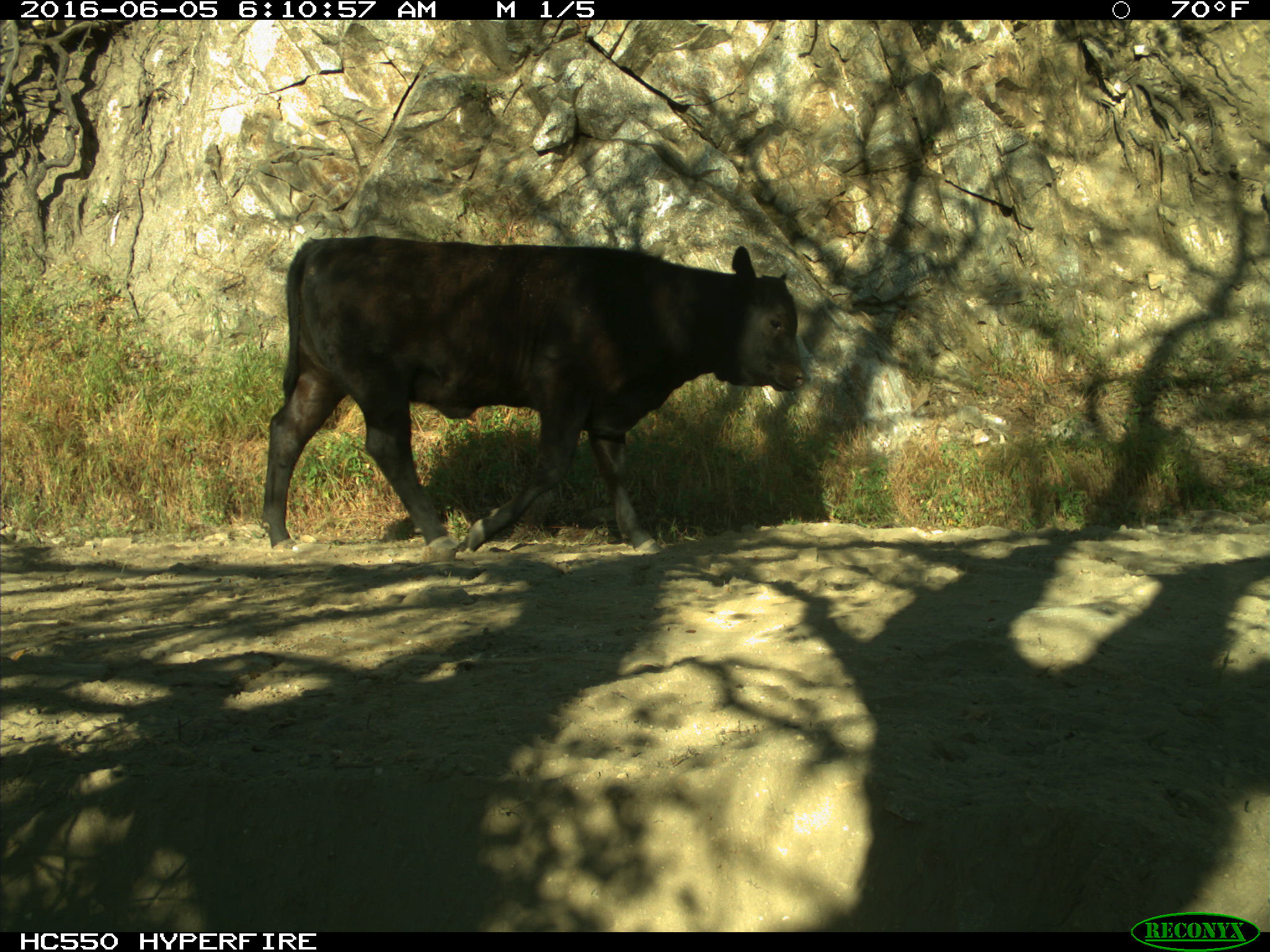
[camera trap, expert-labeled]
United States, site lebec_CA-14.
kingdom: Animalia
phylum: Chordata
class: Mammalia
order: Artiodactyla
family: Bovidae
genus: Bos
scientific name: Bos taurus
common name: domestic cow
Bos taurus (domestic cow).